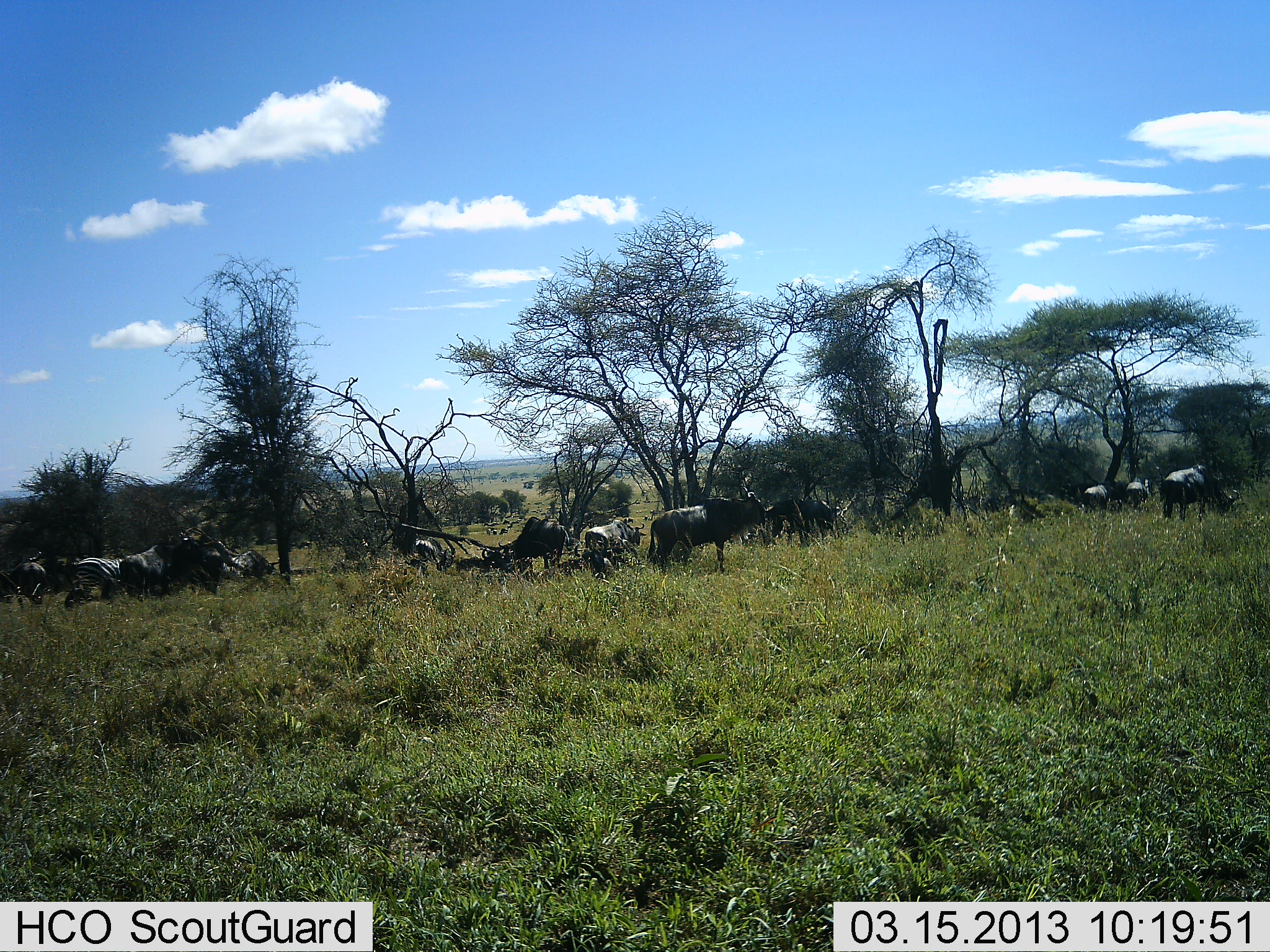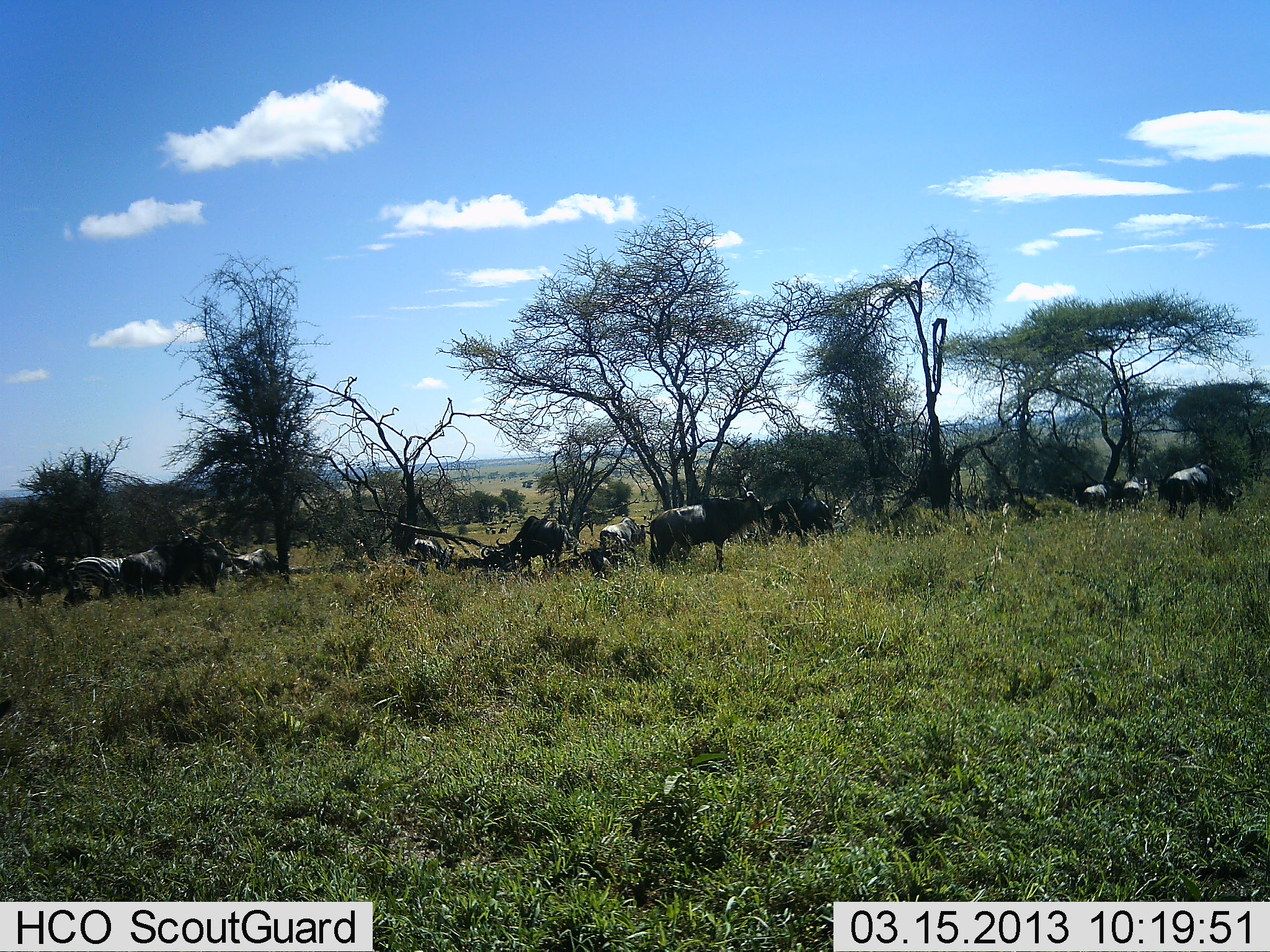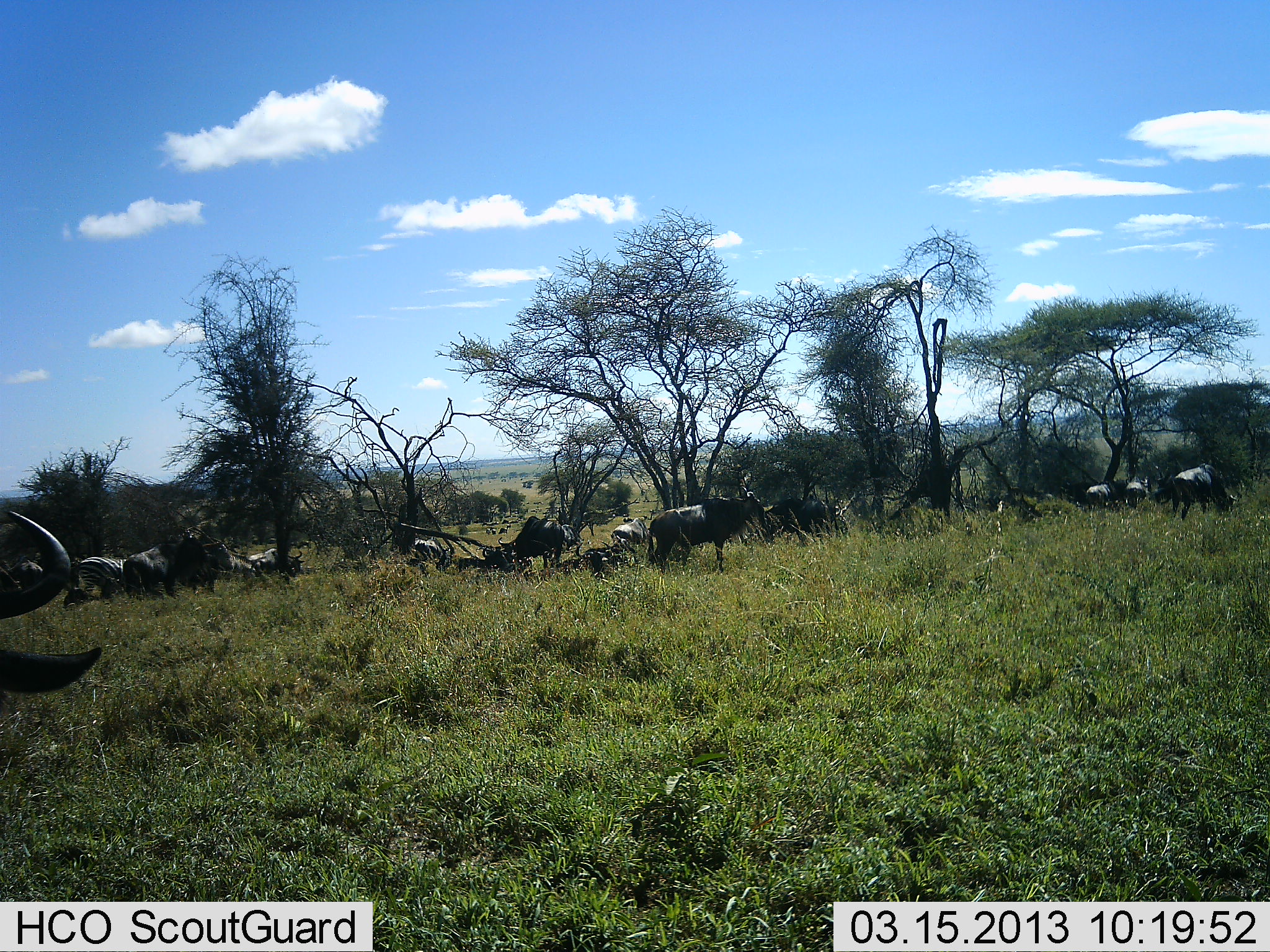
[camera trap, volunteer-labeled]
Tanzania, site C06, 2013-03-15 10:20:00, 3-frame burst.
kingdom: Animalia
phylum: Chordata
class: Mammalia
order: Artiodactyla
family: Bovidae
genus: Connochaetes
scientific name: Connochaetes taurinus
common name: blue wildebeest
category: wildebeest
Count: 11-50.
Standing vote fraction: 72%.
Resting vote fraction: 44%.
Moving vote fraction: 39%.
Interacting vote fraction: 0%.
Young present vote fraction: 0%.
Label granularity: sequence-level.